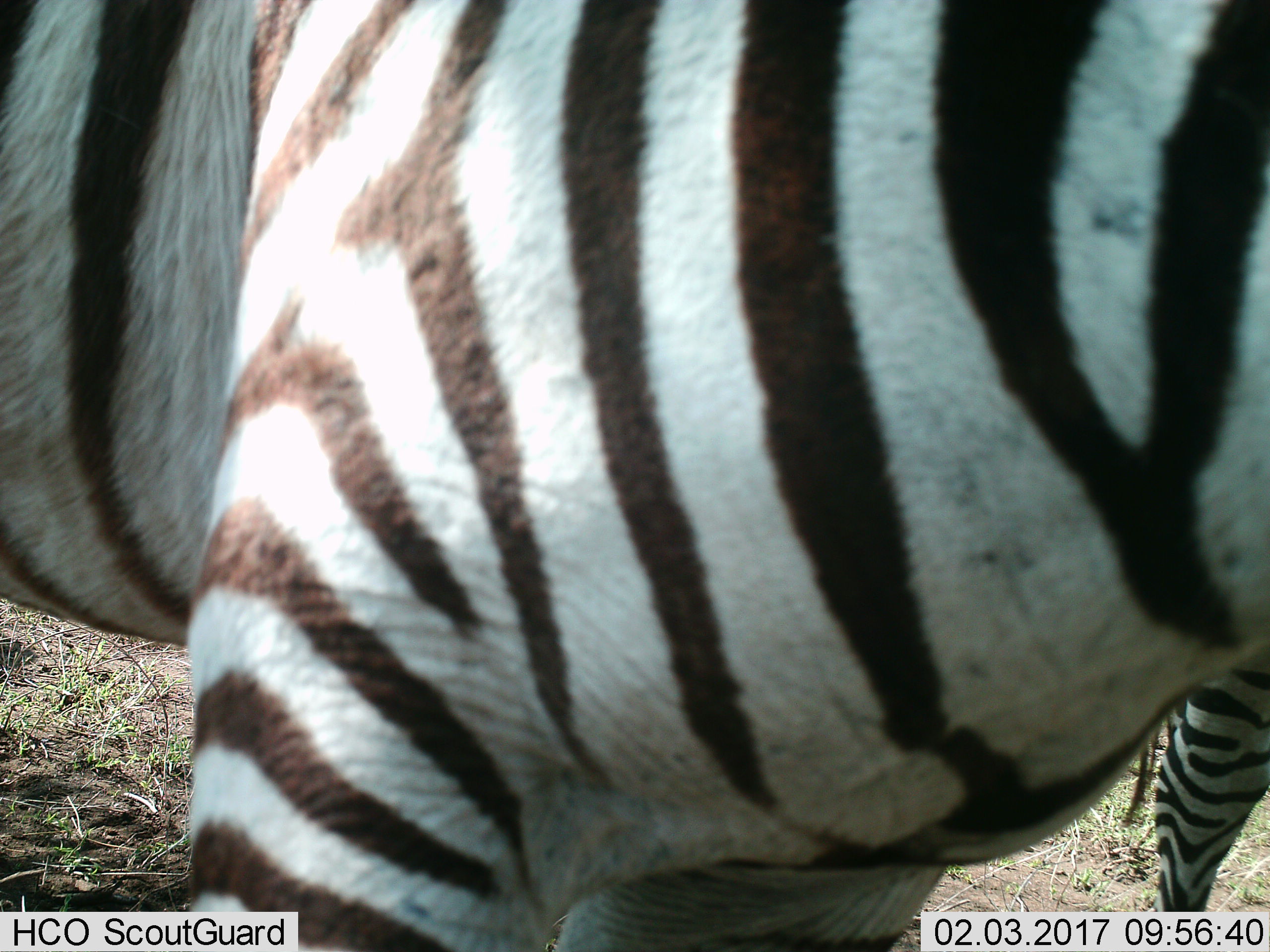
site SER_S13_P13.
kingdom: Animalia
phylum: Chordata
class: Mammalia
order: Perissodactyla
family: Equidae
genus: Equus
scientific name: Equus quagga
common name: plains zebra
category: zebraplains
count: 2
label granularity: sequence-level